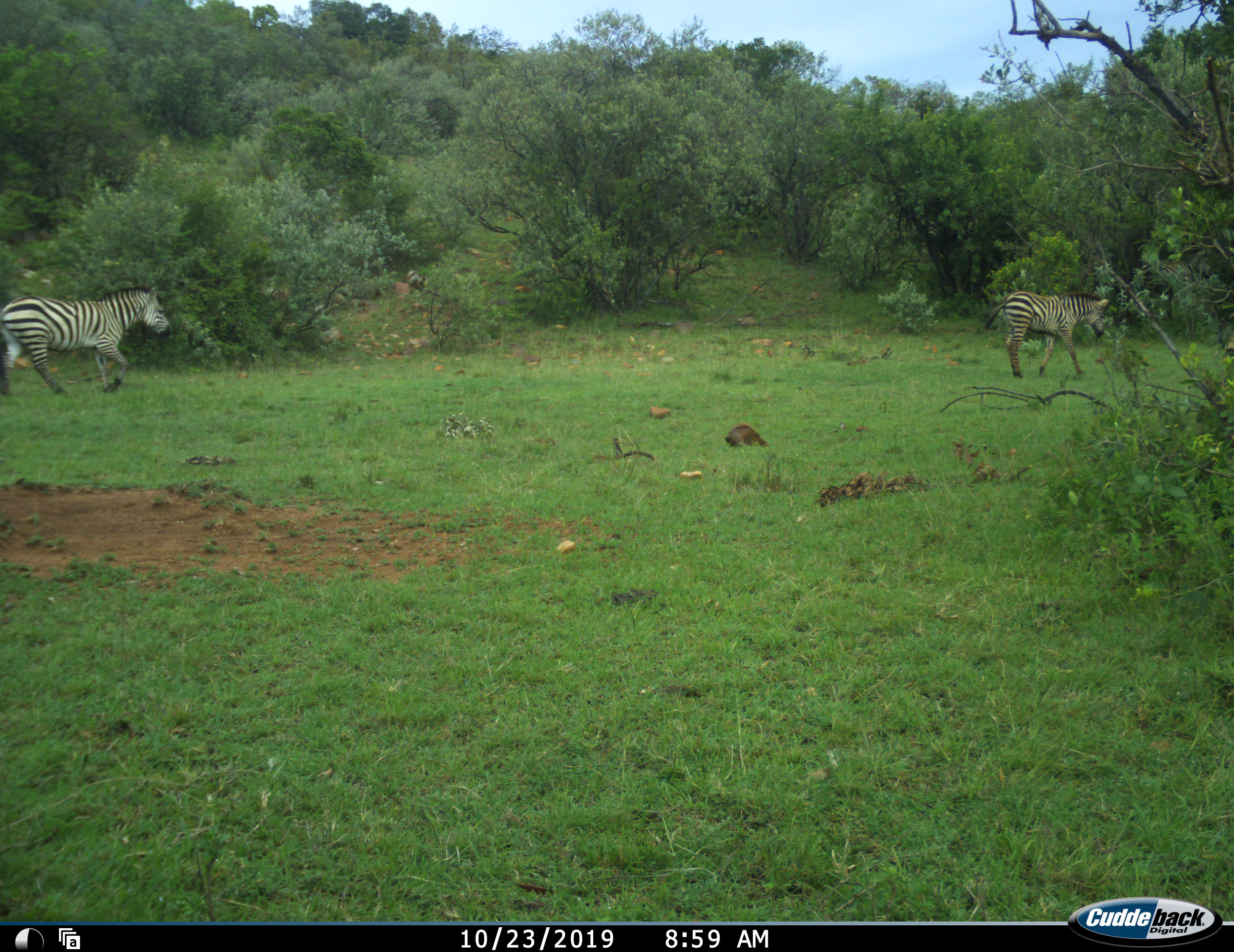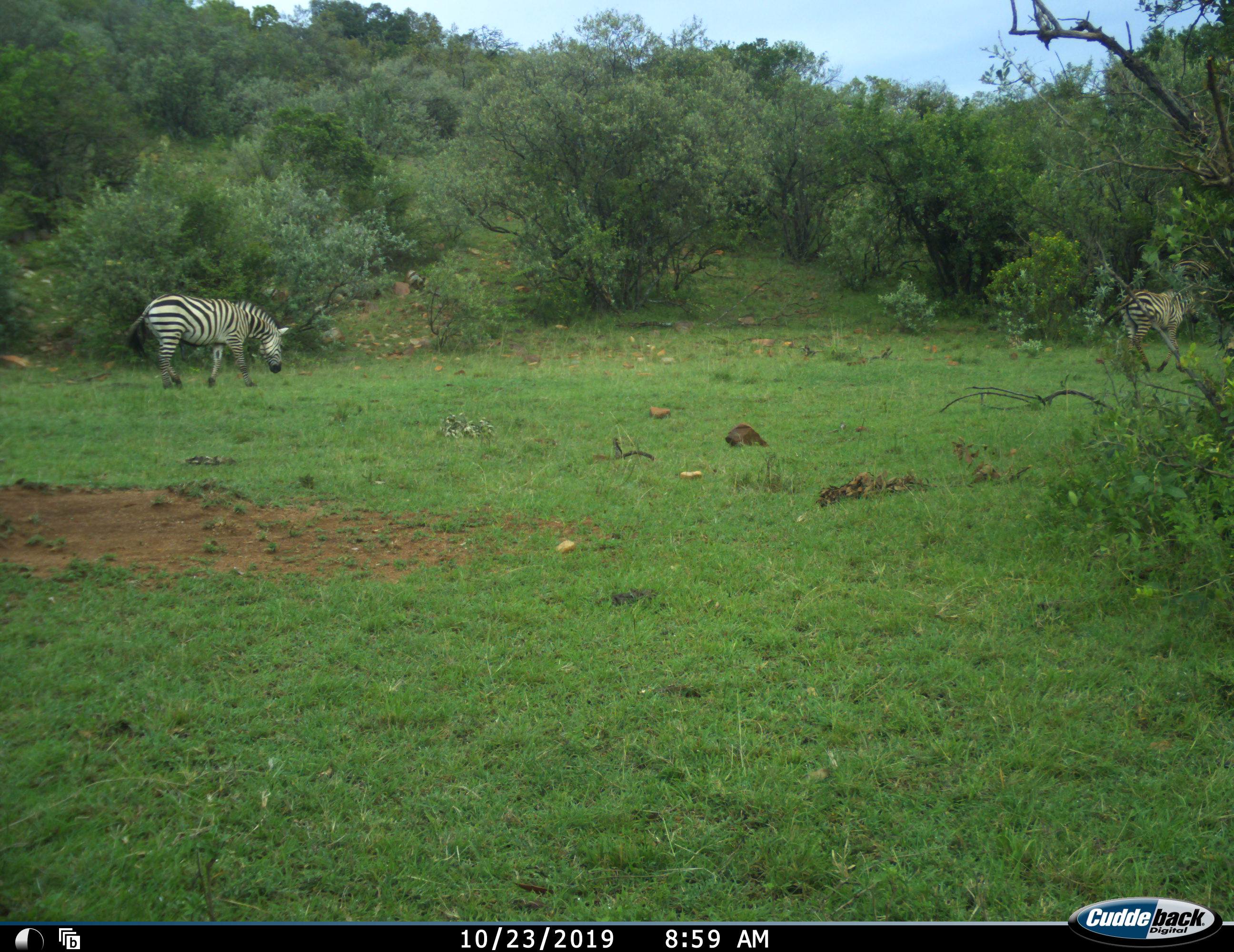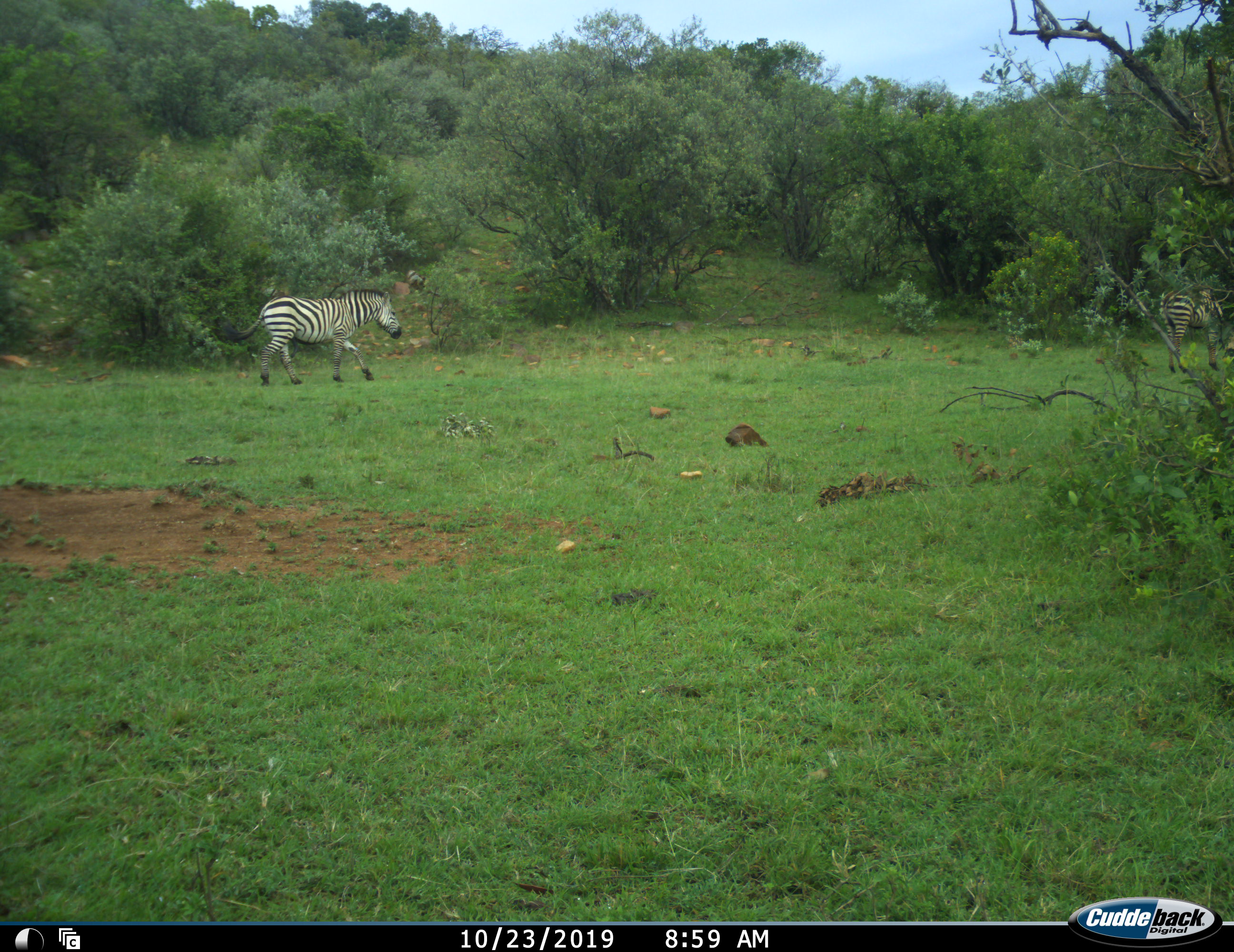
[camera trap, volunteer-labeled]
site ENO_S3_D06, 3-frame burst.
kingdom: Animalia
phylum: Chordata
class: Mammalia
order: Perissodactyla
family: Equidae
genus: Equus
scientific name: Equus quagga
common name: plains zebra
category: zebraplains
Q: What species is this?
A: Zebraplains (plains zebra) (Equus quagga).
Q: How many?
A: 2.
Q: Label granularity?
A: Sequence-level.